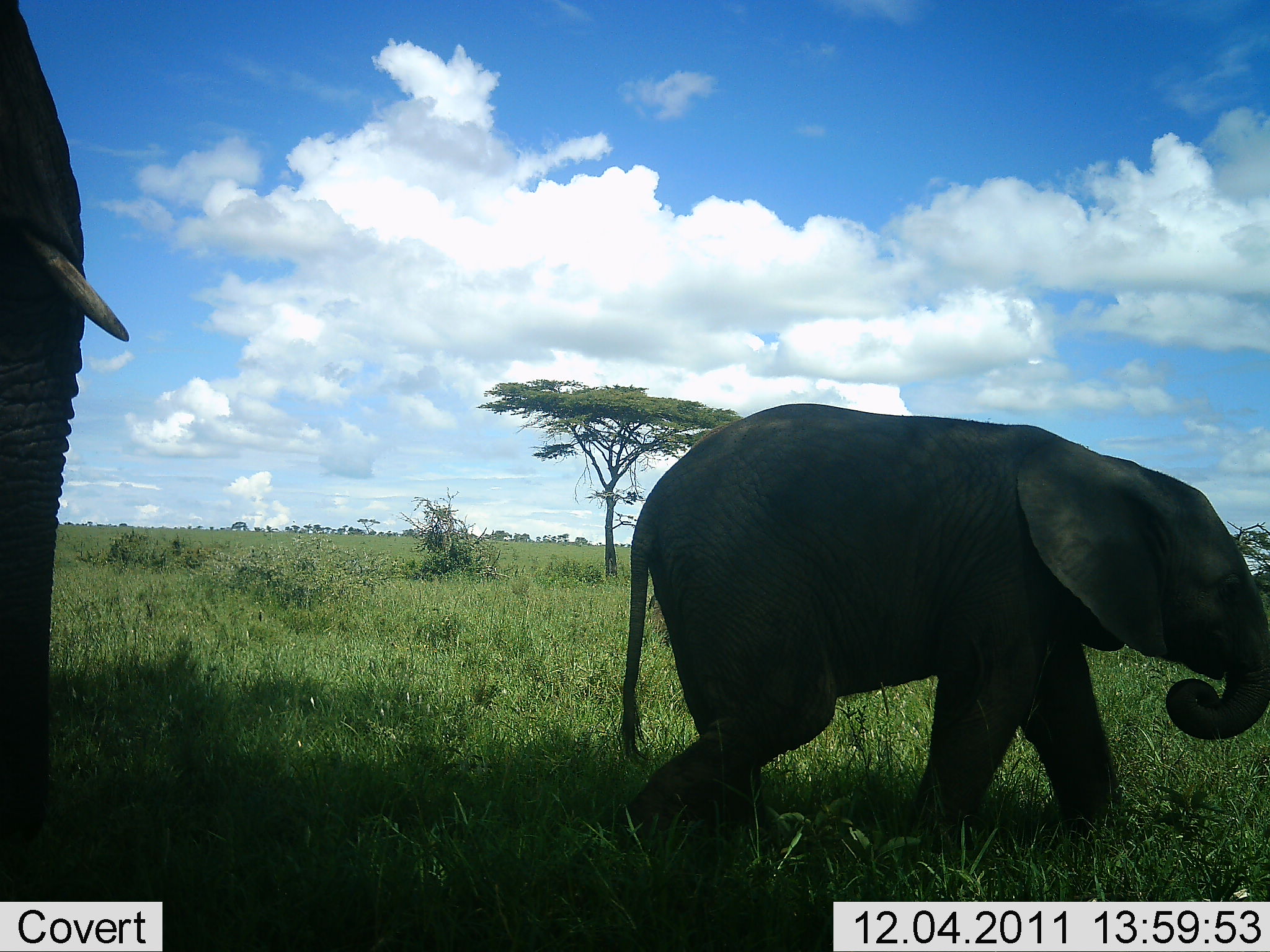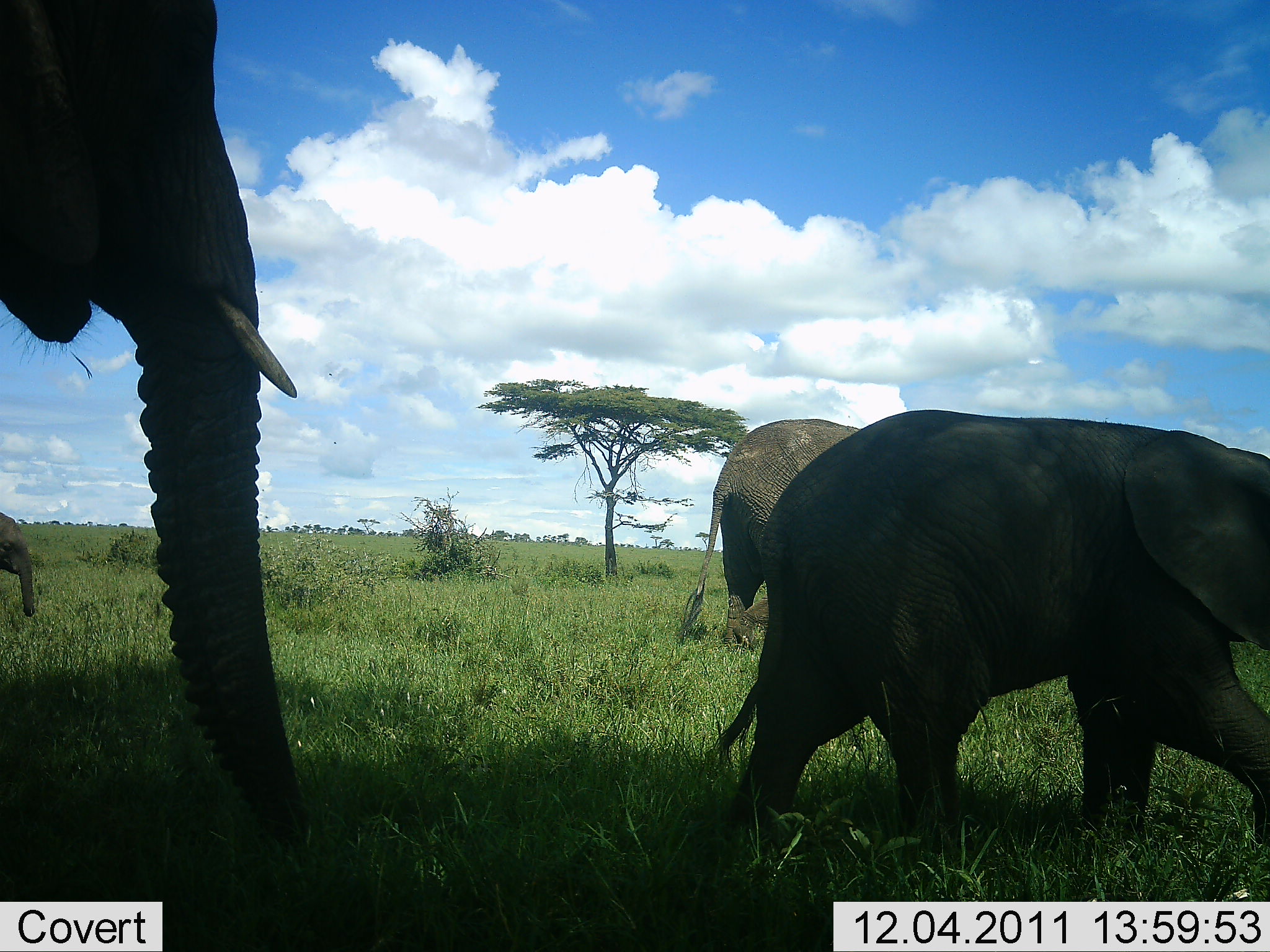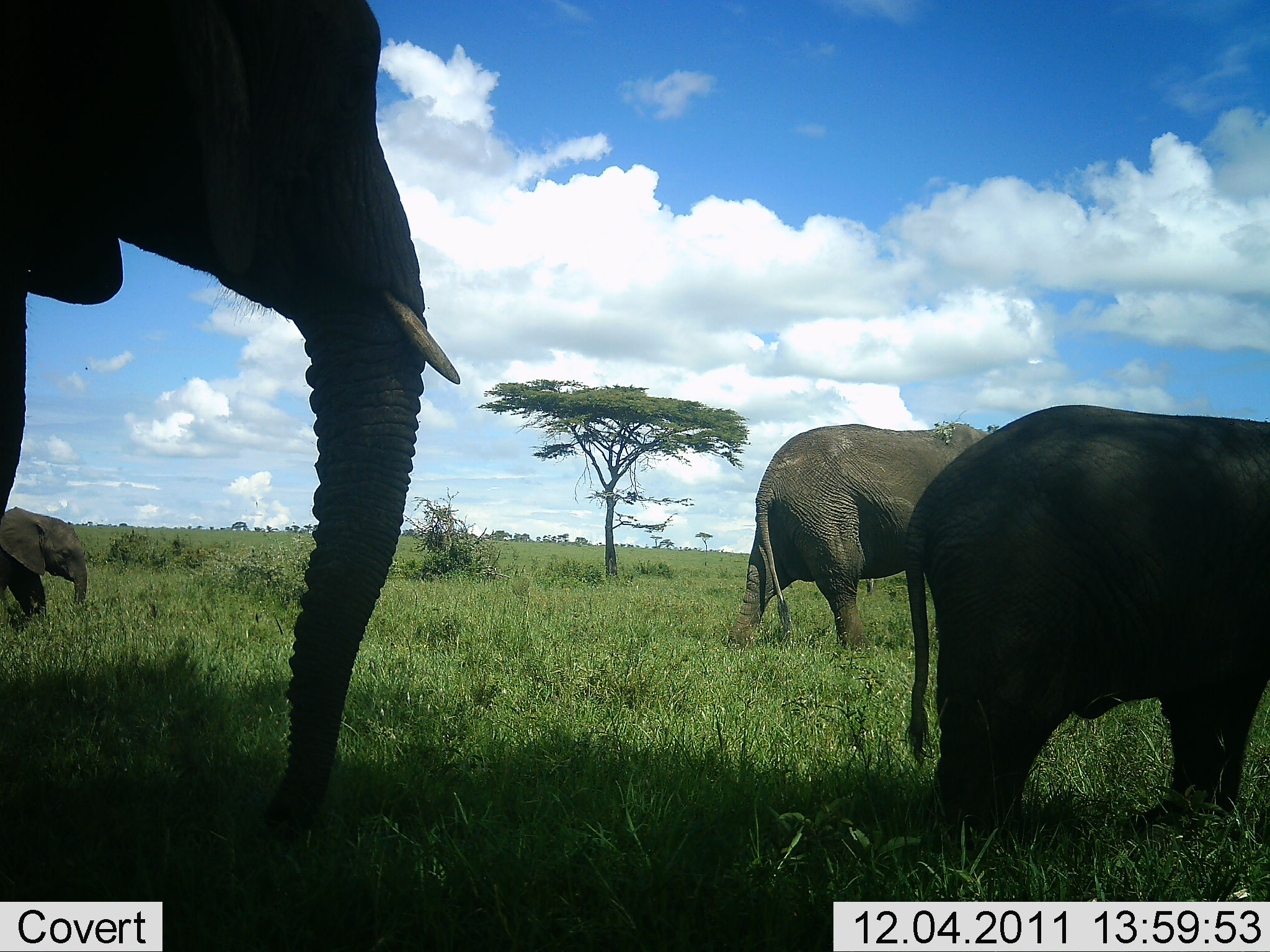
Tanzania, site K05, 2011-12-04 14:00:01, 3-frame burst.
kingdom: Animalia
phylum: Chordata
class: Mammalia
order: Proboscidea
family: Elephantidae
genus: Loxodonta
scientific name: Loxodonta africana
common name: african bush elephant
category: elephant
Elephant (african bush elephant) (Loxodonta africana), count 4. Behavior (volunteer vote fractions): standing 6%, resting 0%, moving 100%, interacting 0%. Young present (vote fraction): 44%. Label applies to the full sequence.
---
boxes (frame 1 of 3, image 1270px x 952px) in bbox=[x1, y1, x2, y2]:
animal: bbox=[617, 401, 1270, 873]; bbox=[1, 0, 131, 859]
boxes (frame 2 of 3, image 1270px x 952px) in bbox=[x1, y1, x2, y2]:
animal: bbox=[0, 1, 313, 843]; bbox=[714, 407, 1270, 867]; bbox=[682, 418, 866, 653]; bbox=[0, 511, 36, 618]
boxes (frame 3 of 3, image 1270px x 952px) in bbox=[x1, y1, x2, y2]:
animal: bbox=[2, 0, 462, 843]; bbox=[902, 404, 1269, 858]; bbox=[729, 421, 994, 659]; bbox=[1, 506, 89, 628]